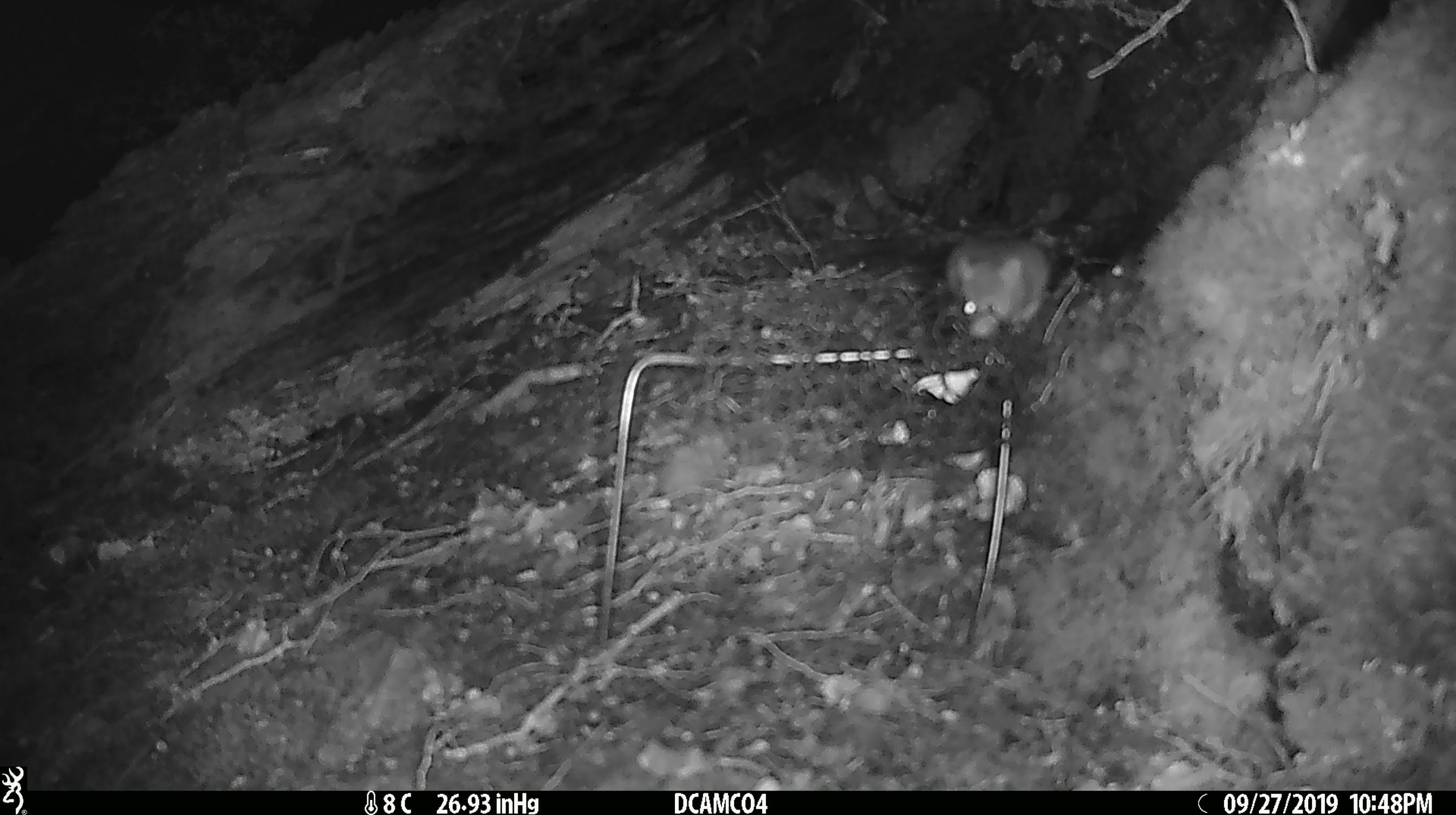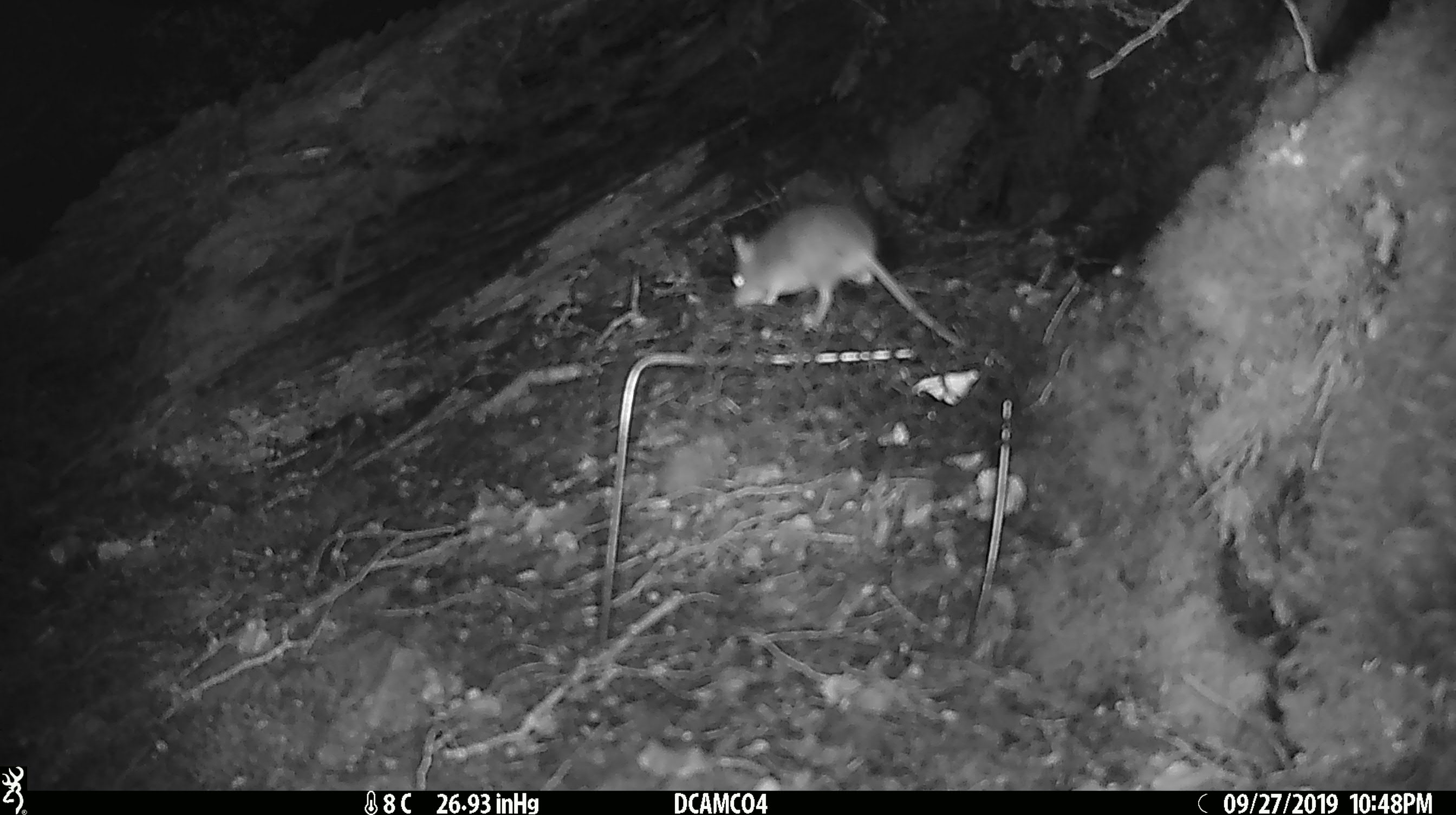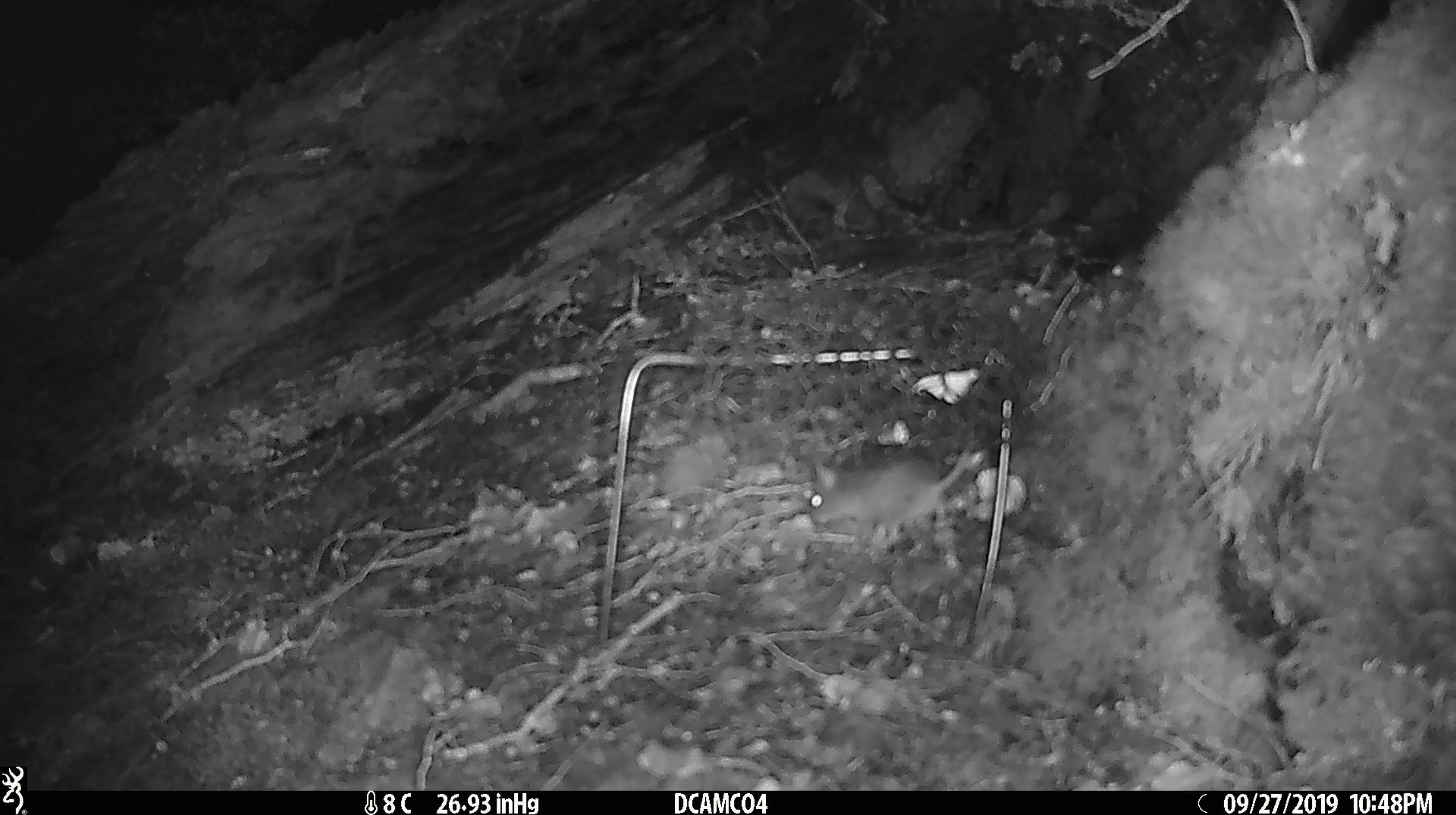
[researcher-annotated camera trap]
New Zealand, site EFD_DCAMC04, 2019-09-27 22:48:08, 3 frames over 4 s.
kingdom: Animalia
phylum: Chordata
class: Mammalia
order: Rodentia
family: Muridae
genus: Mus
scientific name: Mus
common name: mouse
Mouse (Mus).